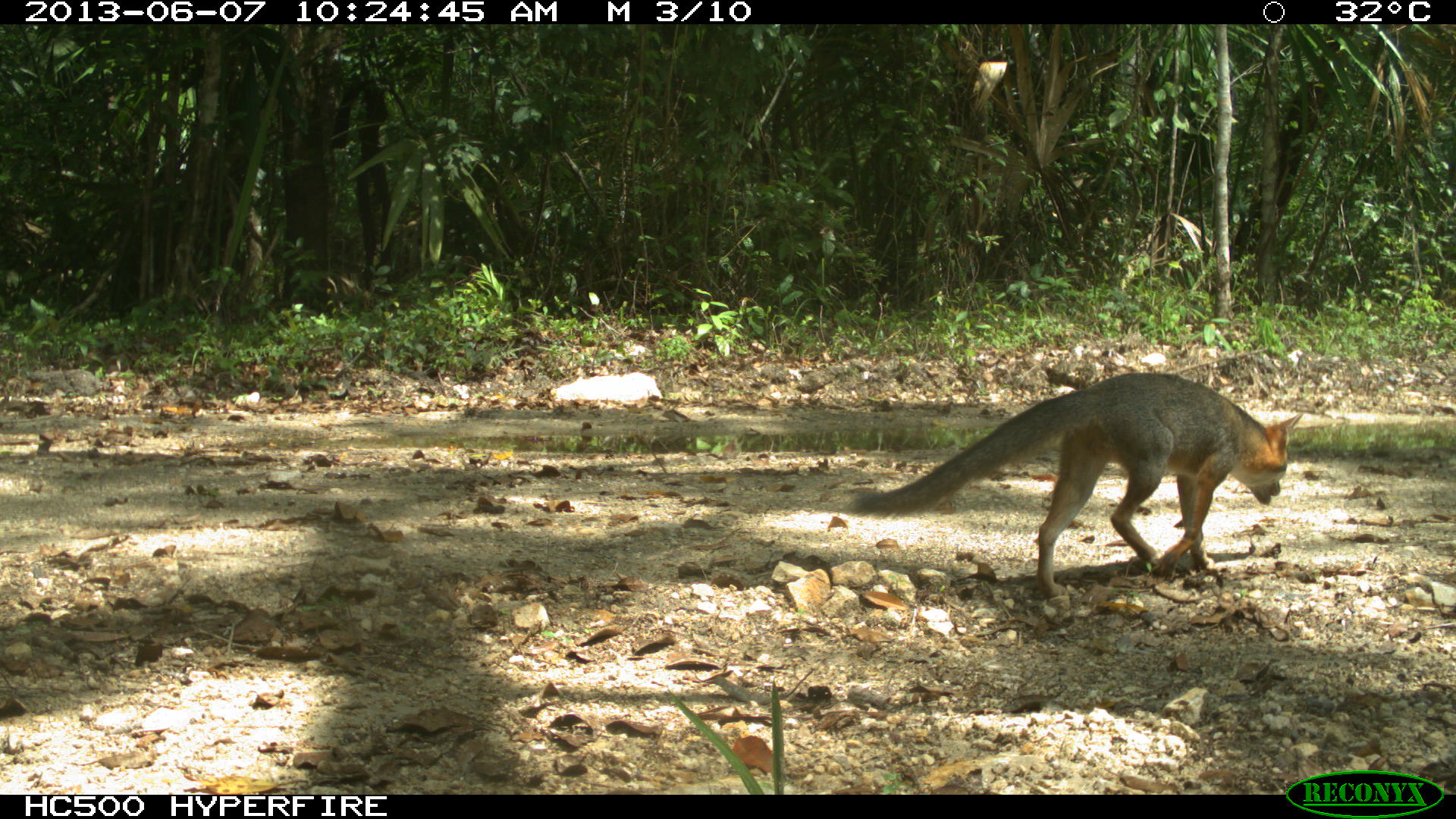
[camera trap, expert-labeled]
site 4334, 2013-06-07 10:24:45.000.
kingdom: Animalia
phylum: Chordata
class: Mammalia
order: Carnivora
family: Canidae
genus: Urocyon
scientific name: Urocyon cinereoargenteus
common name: gray fox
Urocyon cinereoargenteus (gray fox), count 1, sex female.